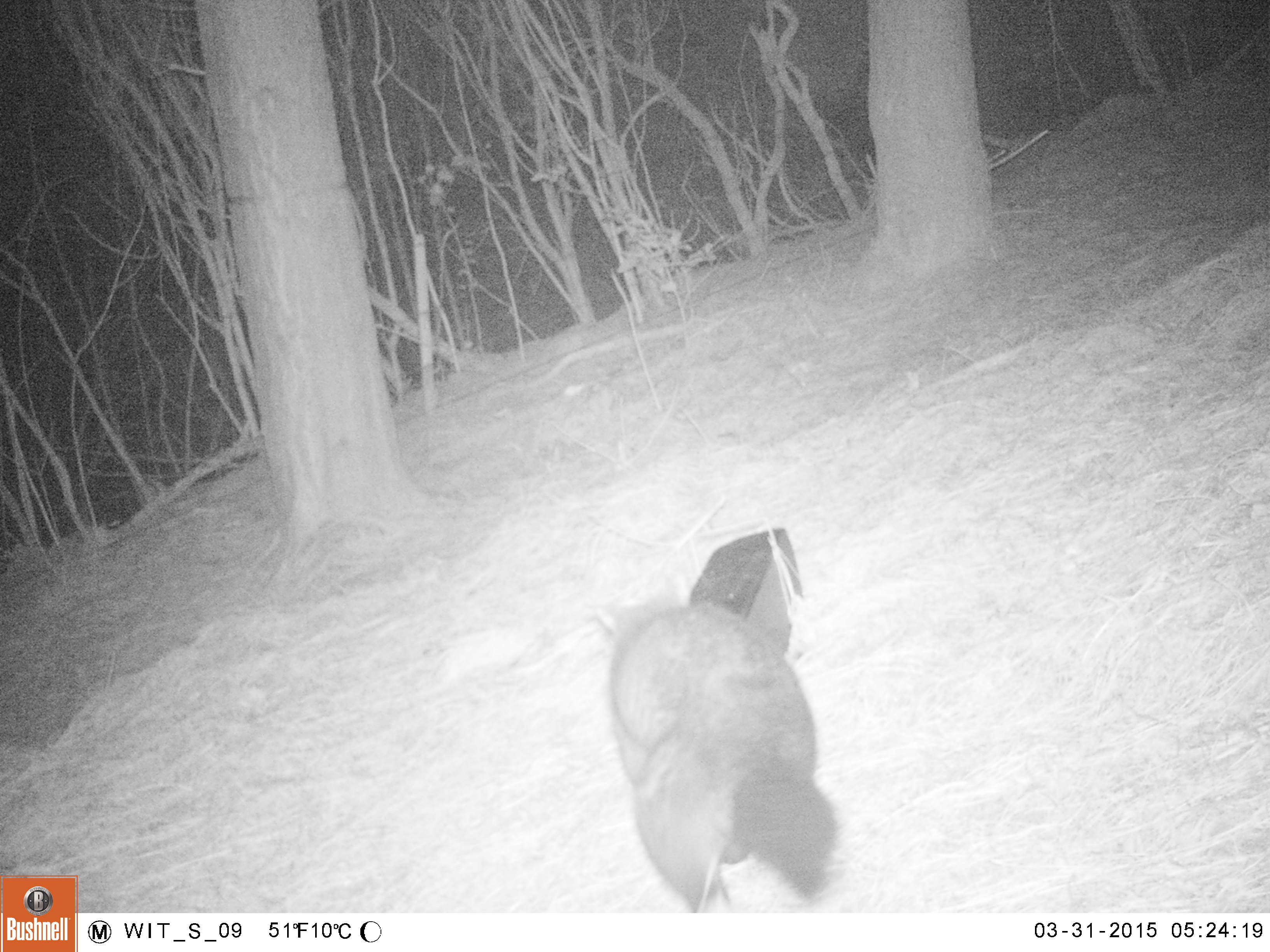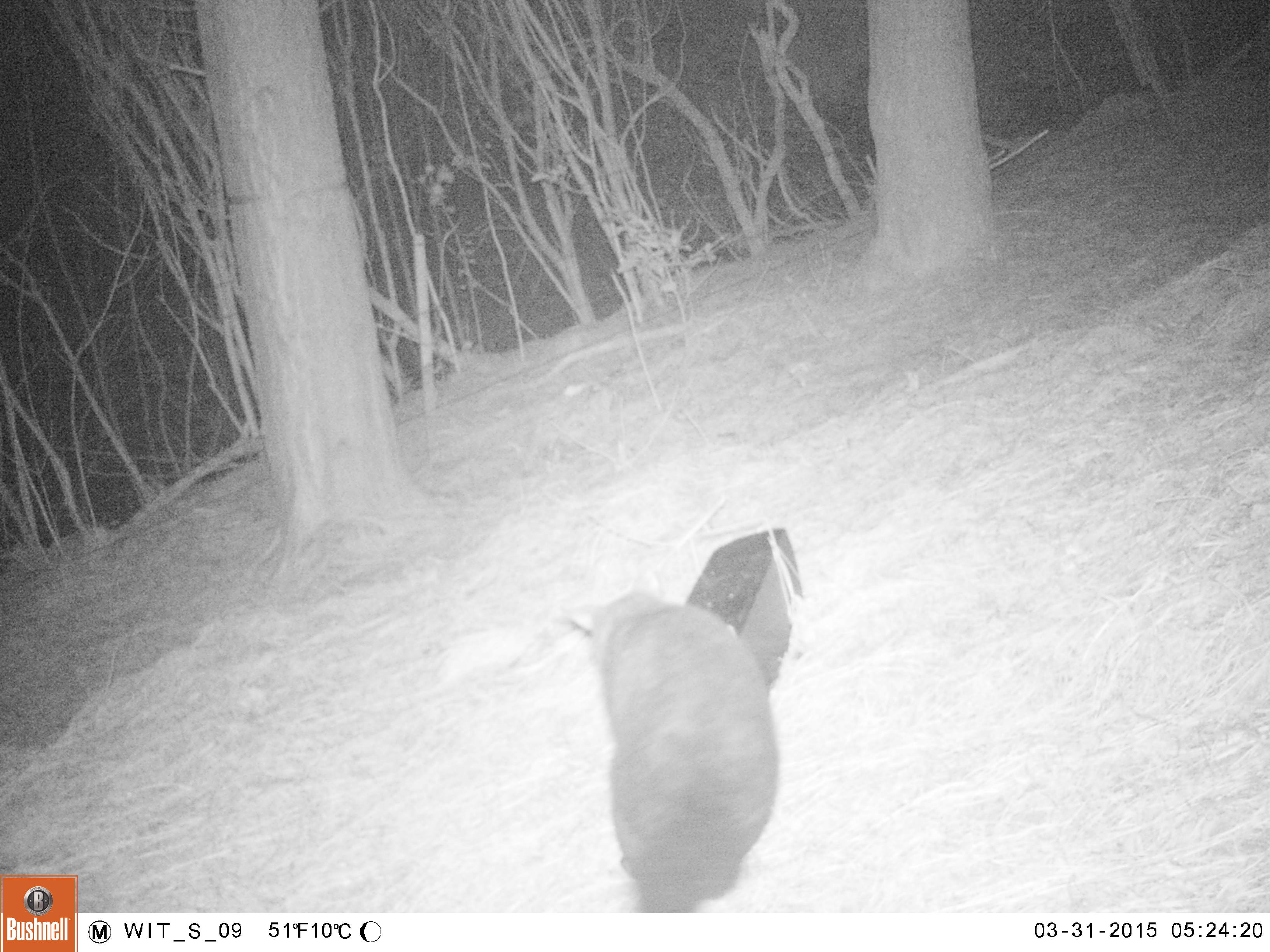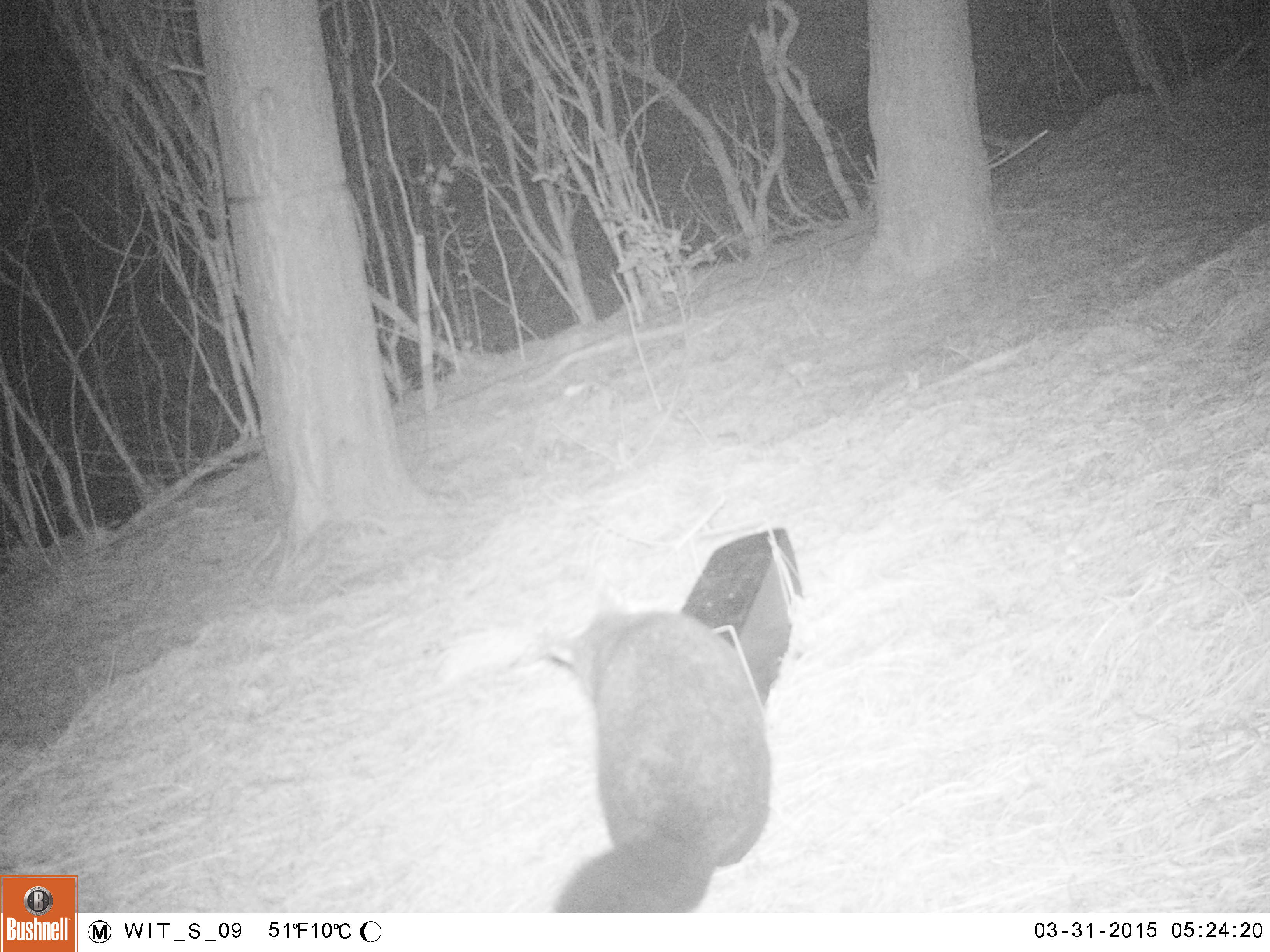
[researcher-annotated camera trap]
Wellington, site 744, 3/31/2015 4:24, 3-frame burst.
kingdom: Animalia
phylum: Chordata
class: Mammalia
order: Didelphimorphia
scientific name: Didelphimorphia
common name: possum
Possum (Didelphimorphia).